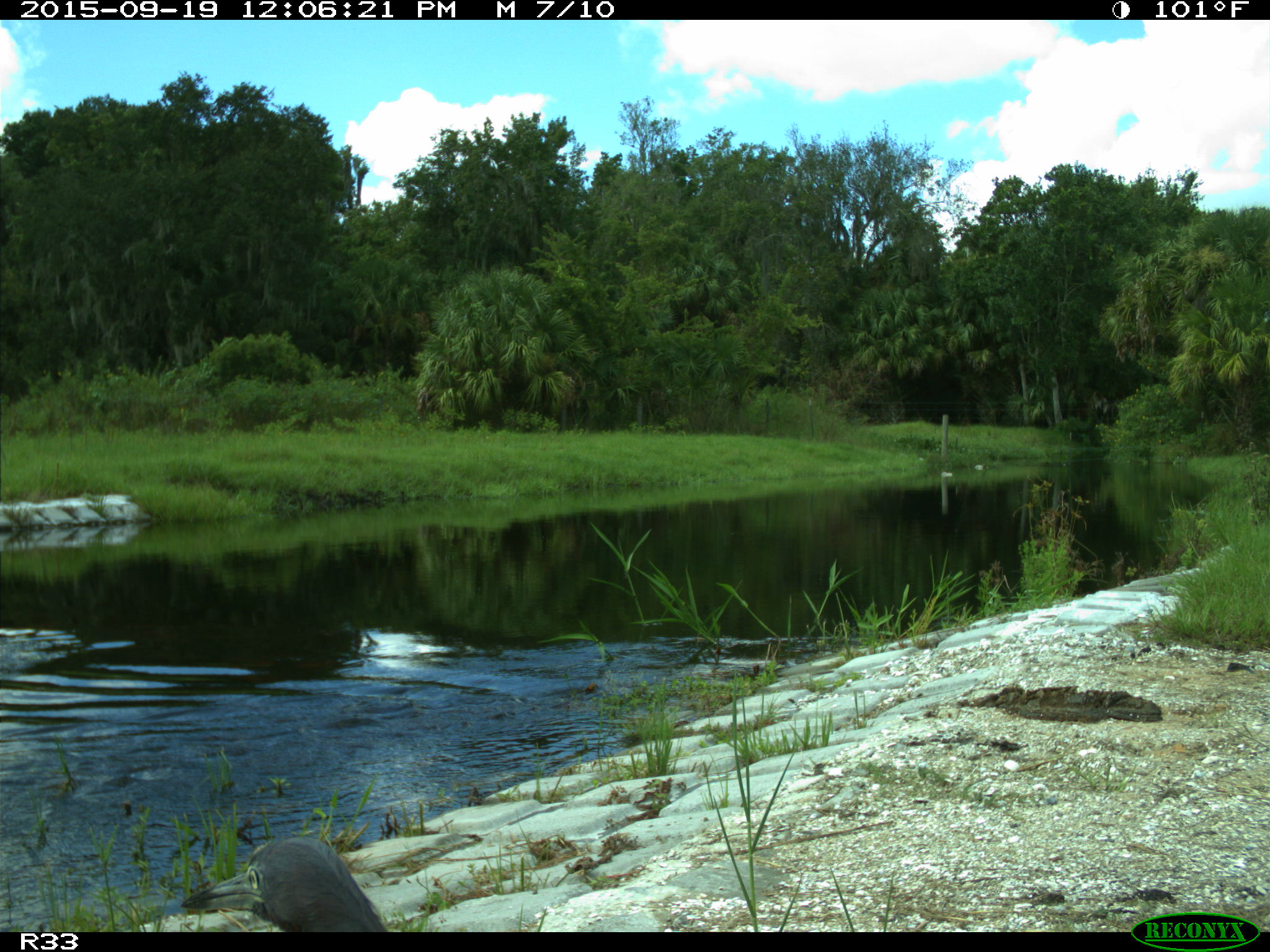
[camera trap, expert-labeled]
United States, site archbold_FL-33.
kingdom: Animalia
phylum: Chordata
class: Aves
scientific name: Aves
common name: birds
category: unidentified bird